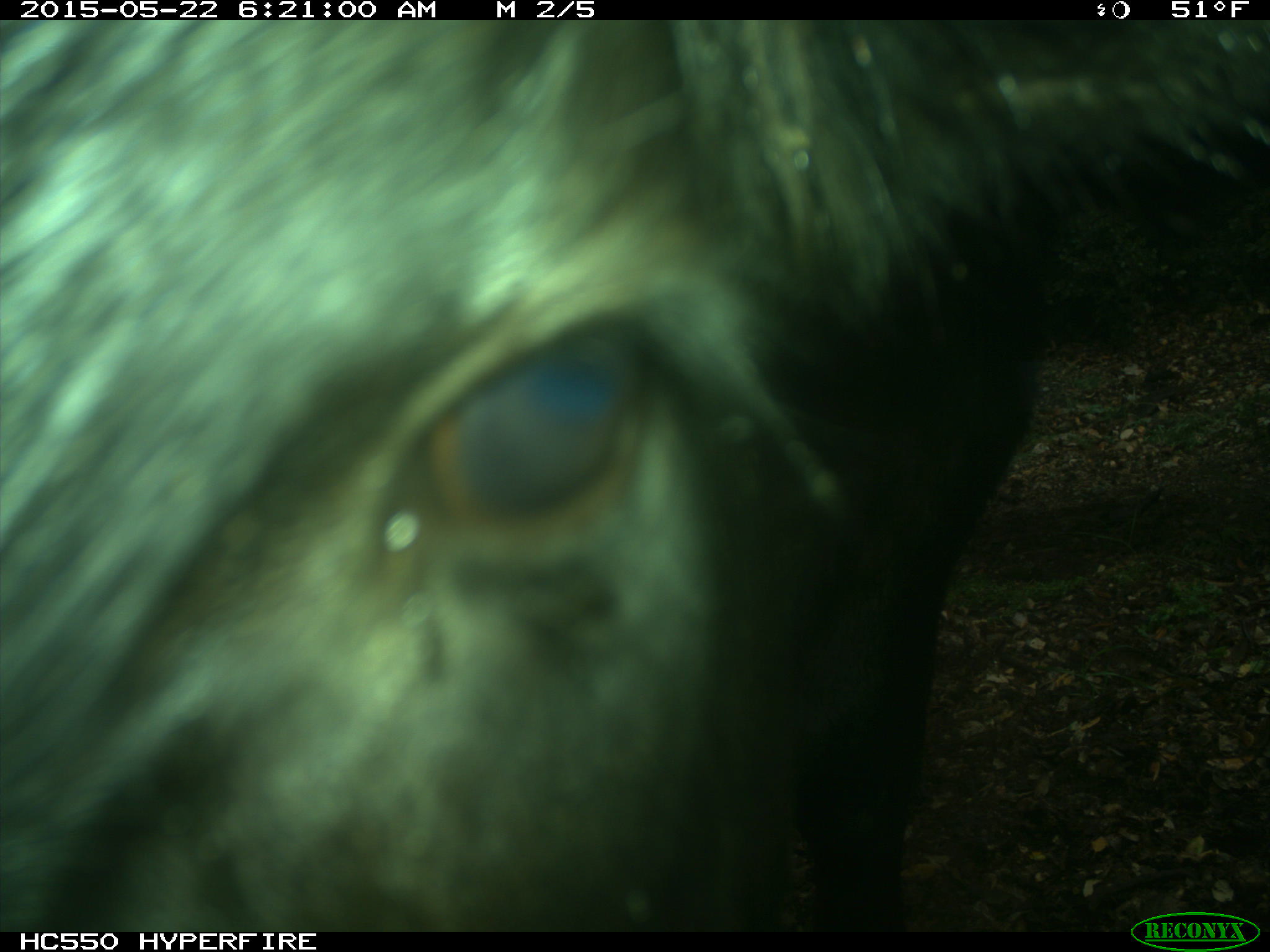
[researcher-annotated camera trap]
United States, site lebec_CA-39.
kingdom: Animalia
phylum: Chordata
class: Mammalia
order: Artiodactyla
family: Bovidae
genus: Bos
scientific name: Bos taurus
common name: domestic cow